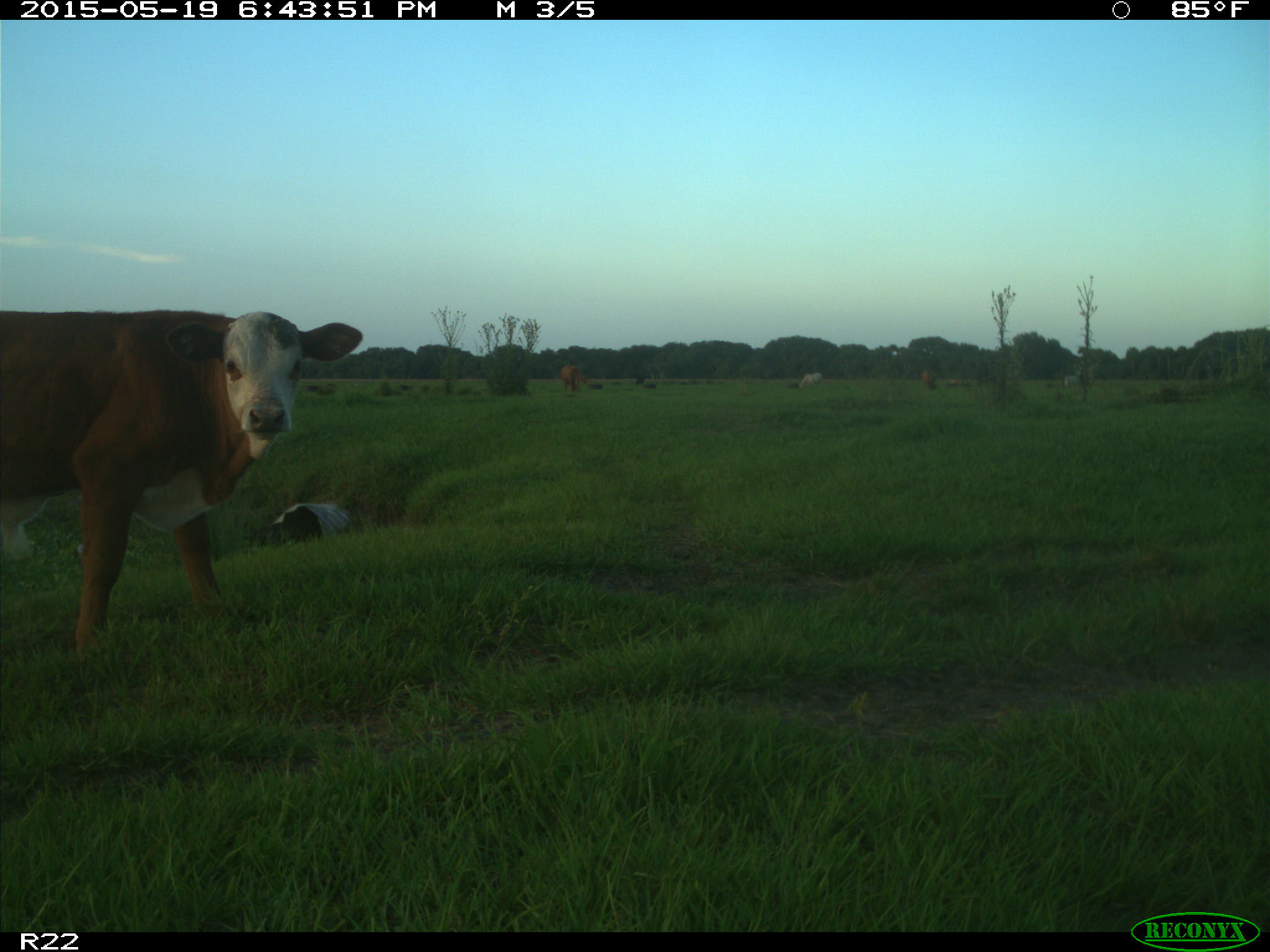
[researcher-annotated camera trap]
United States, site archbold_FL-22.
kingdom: Animalia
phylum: Chordata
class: Mammalia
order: Artiodactyla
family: Bovidae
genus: Bos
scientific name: Bos taurus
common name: domestic cow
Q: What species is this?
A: Bos taurus (domestic cow).